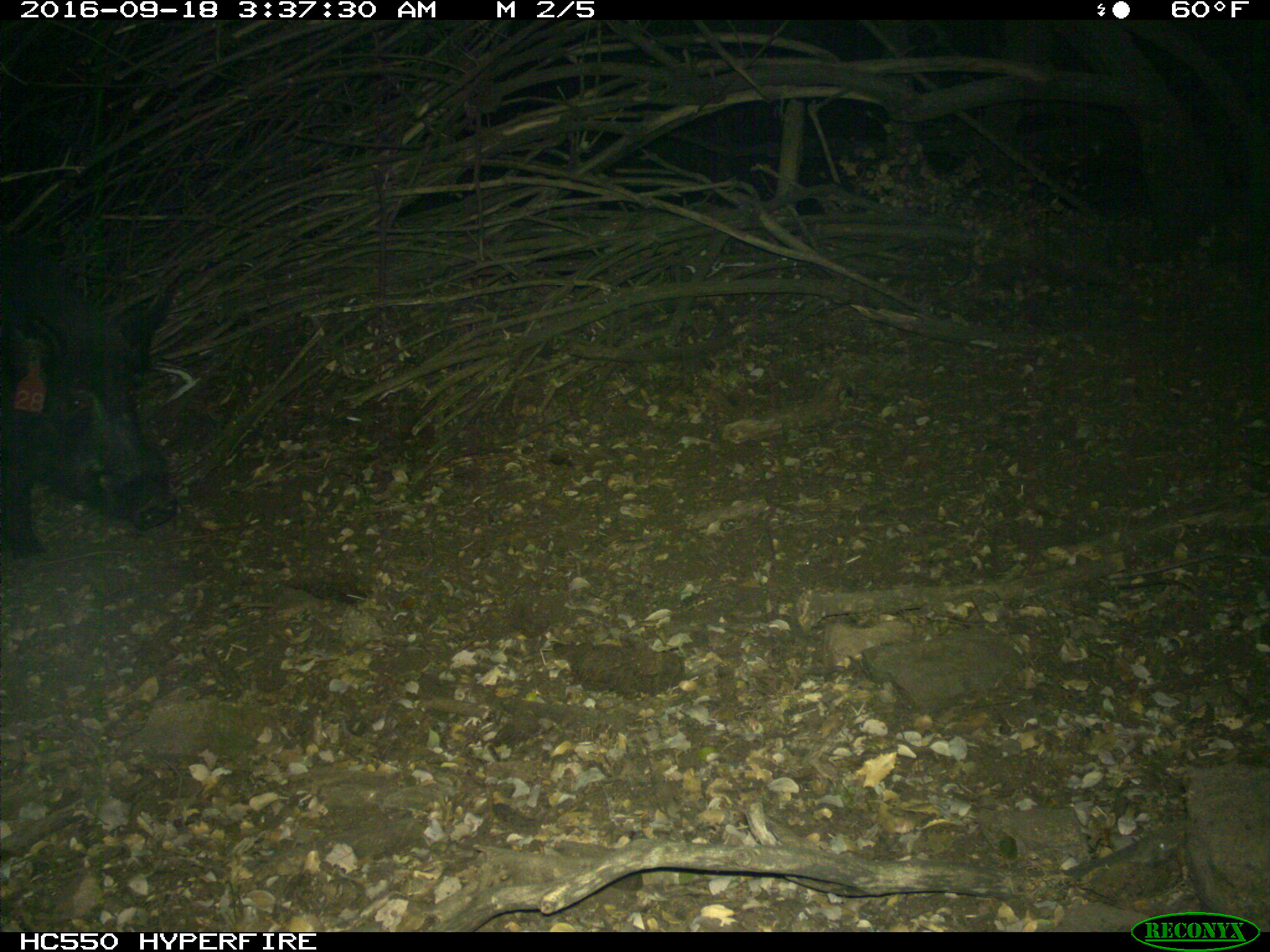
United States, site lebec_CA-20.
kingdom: Animalia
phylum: Chordata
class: Mammalia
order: Artiodactyla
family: Suidae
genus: Sus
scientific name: Sus scrofa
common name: wild boar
Sus scrofa (wild boar).